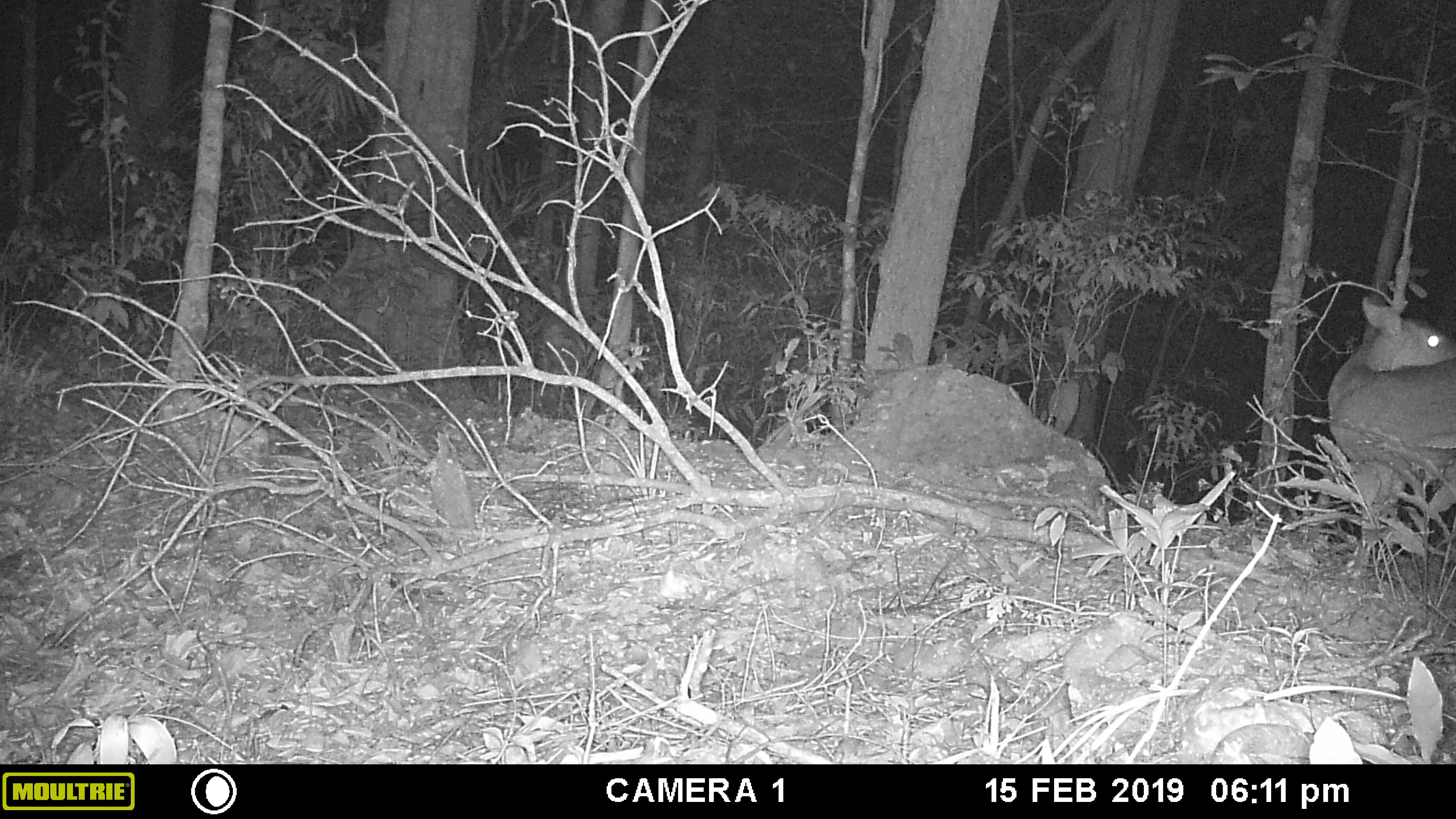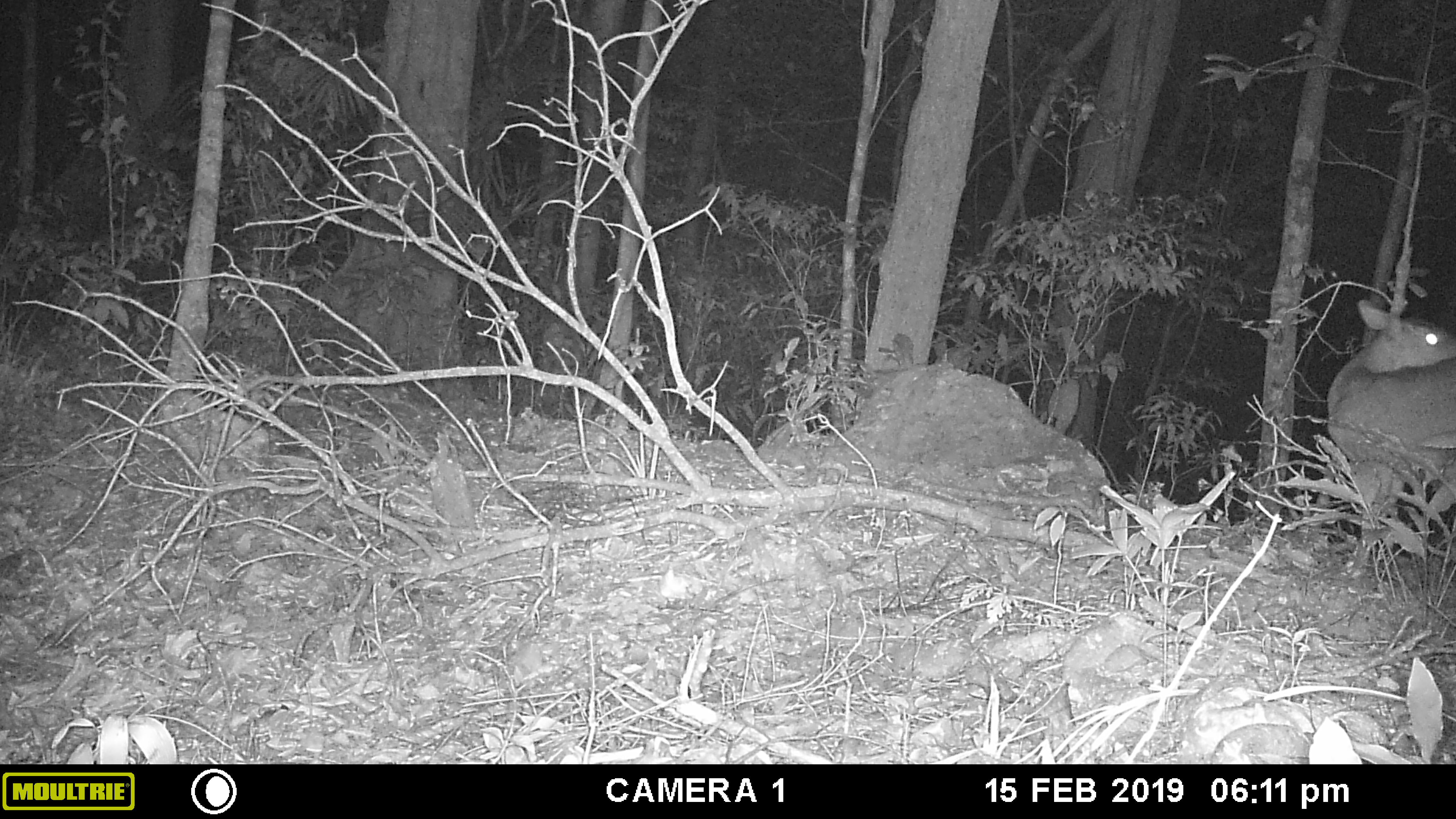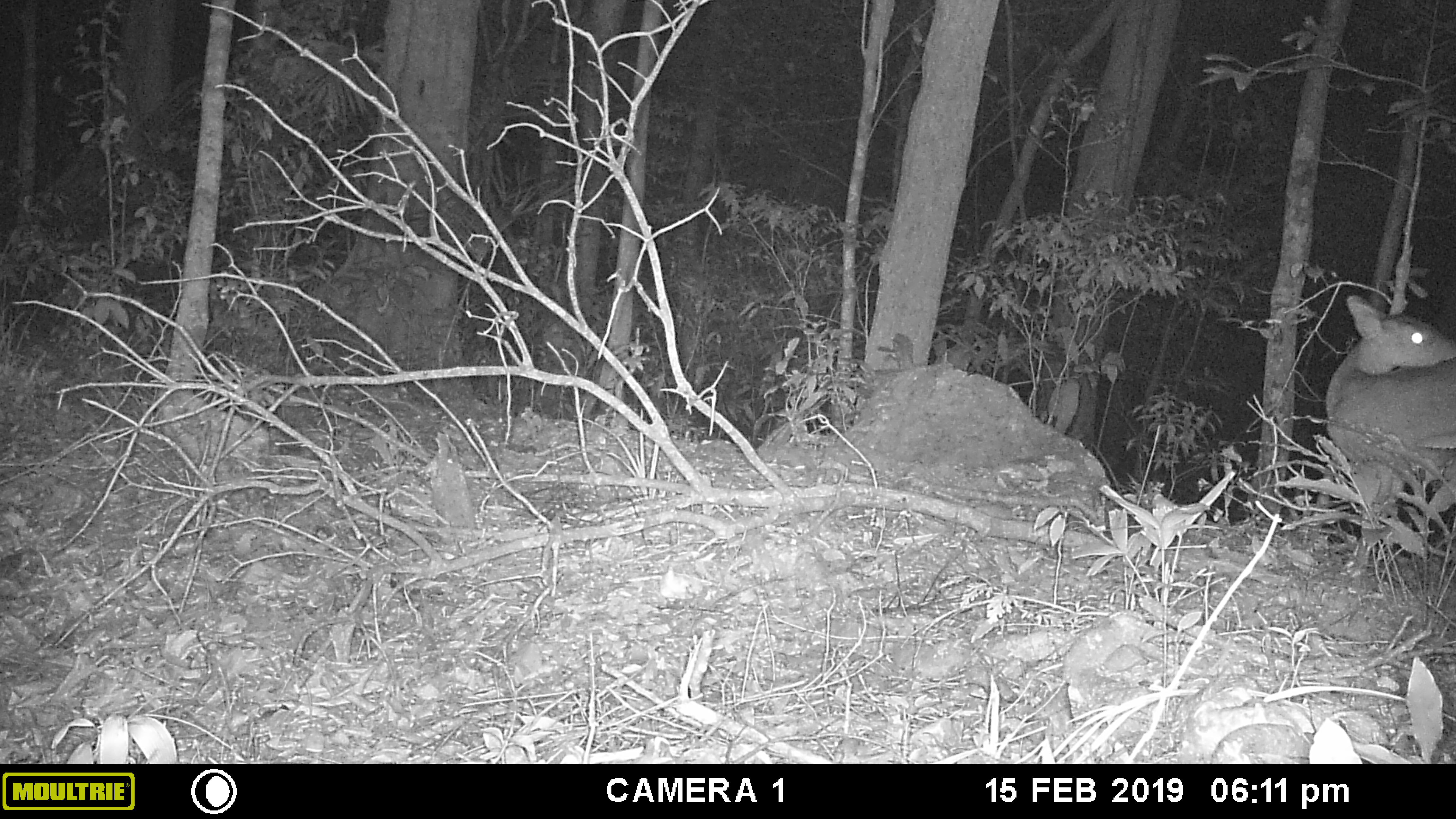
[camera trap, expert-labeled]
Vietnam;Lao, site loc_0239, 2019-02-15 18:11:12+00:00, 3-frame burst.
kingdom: Animalia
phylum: Chordata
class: Mammalia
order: Artiodactyla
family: Cervidae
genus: Muntiacus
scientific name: Muntiacus vuquangensis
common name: large-antlered muntjac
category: large antlered muntjac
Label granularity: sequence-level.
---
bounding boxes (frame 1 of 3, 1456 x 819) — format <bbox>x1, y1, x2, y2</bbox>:
large antlered muntjac: <bbox>1326, 295, 1456, 577</bbox>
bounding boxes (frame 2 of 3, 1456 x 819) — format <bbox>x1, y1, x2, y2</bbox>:
large antlered muntjac: <bbox>1325, 299, 1456, 574</bbox>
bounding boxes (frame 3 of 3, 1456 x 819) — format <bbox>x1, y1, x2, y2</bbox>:
large antlered muntjac: <bbox>1323, 291, 1456, 568</bbox>